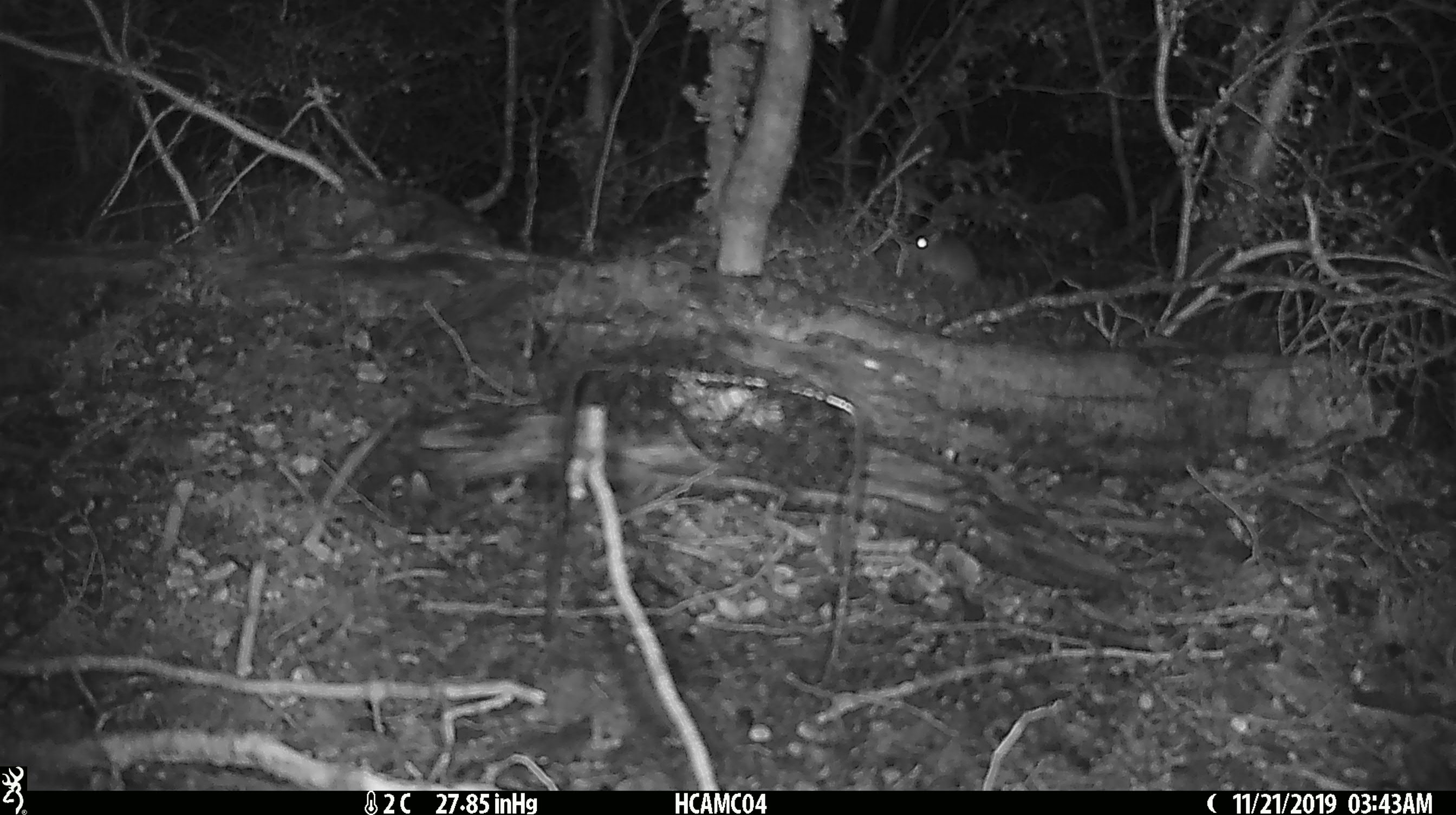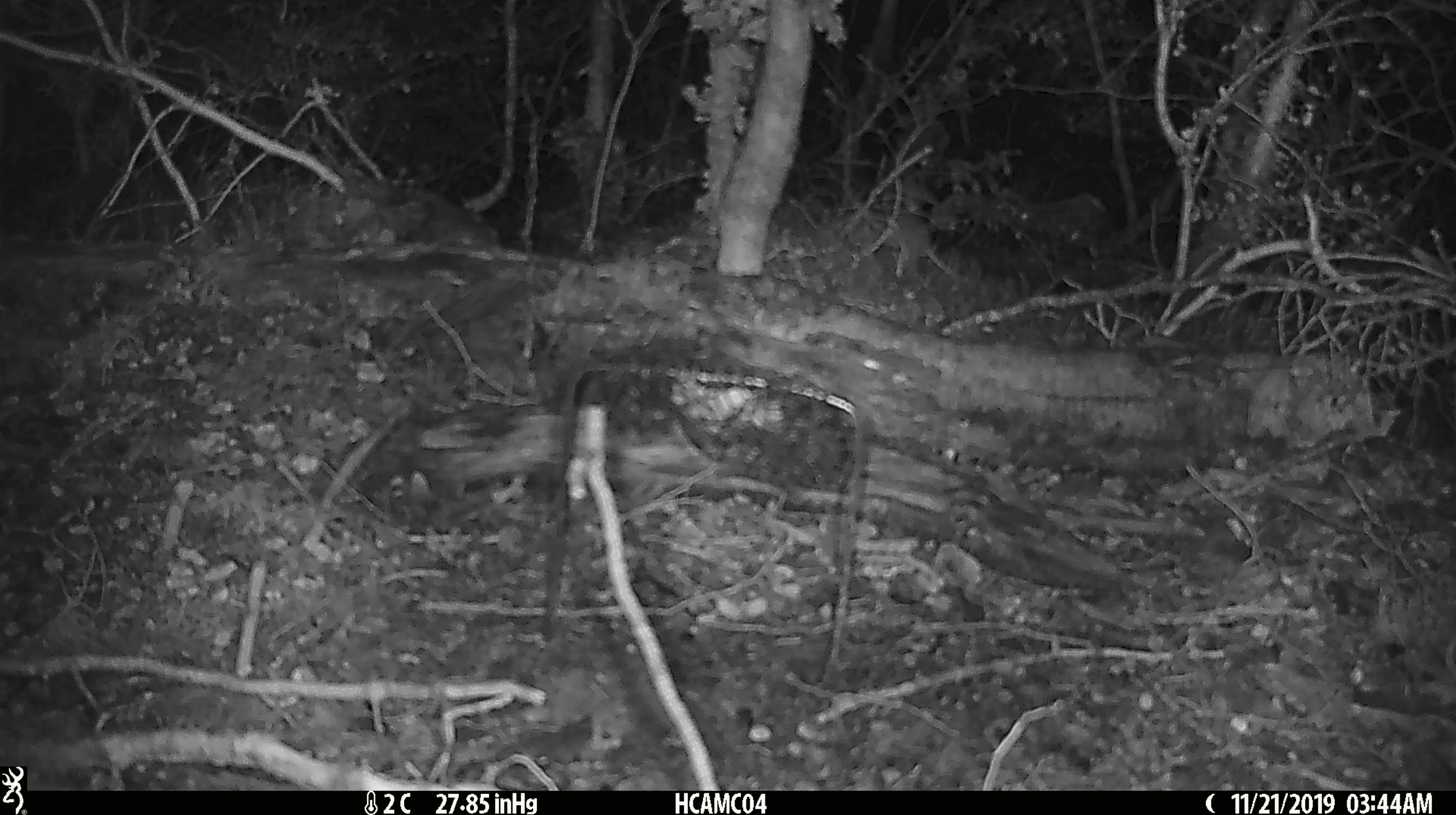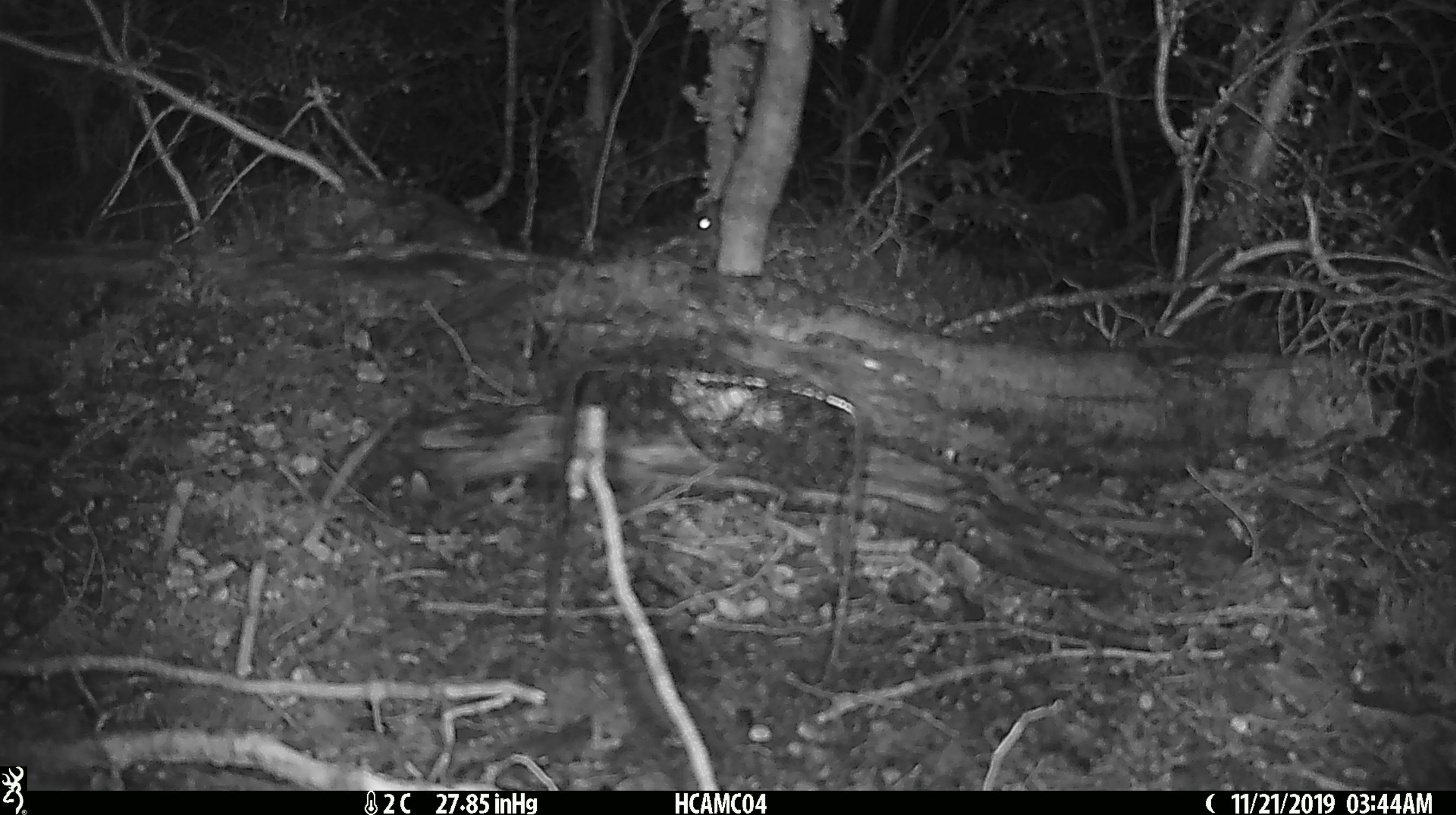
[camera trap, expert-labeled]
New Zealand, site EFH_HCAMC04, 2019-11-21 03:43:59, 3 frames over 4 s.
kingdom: Animalia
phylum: Chordata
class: Mammalia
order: Rodentia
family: Muridae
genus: Mus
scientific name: Mus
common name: mouse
Mouse (Mus).